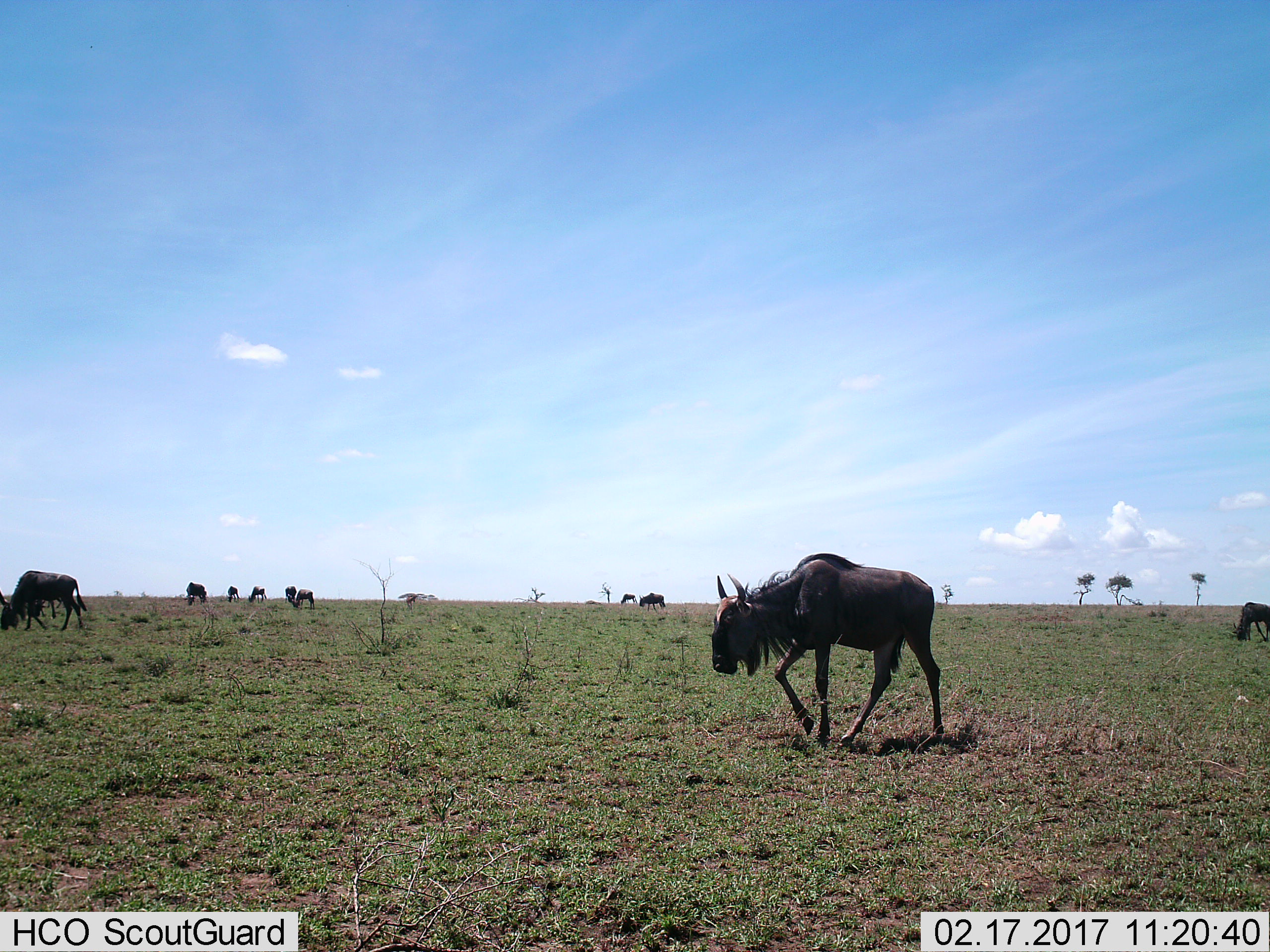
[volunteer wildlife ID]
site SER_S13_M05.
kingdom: Animalia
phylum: Chordata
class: Mammalia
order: Artiodactyla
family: Bovidae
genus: Connochaetes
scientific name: Connochaetes taurinus taurinus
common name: blue wildebeest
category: wildebeestblue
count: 10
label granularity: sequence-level